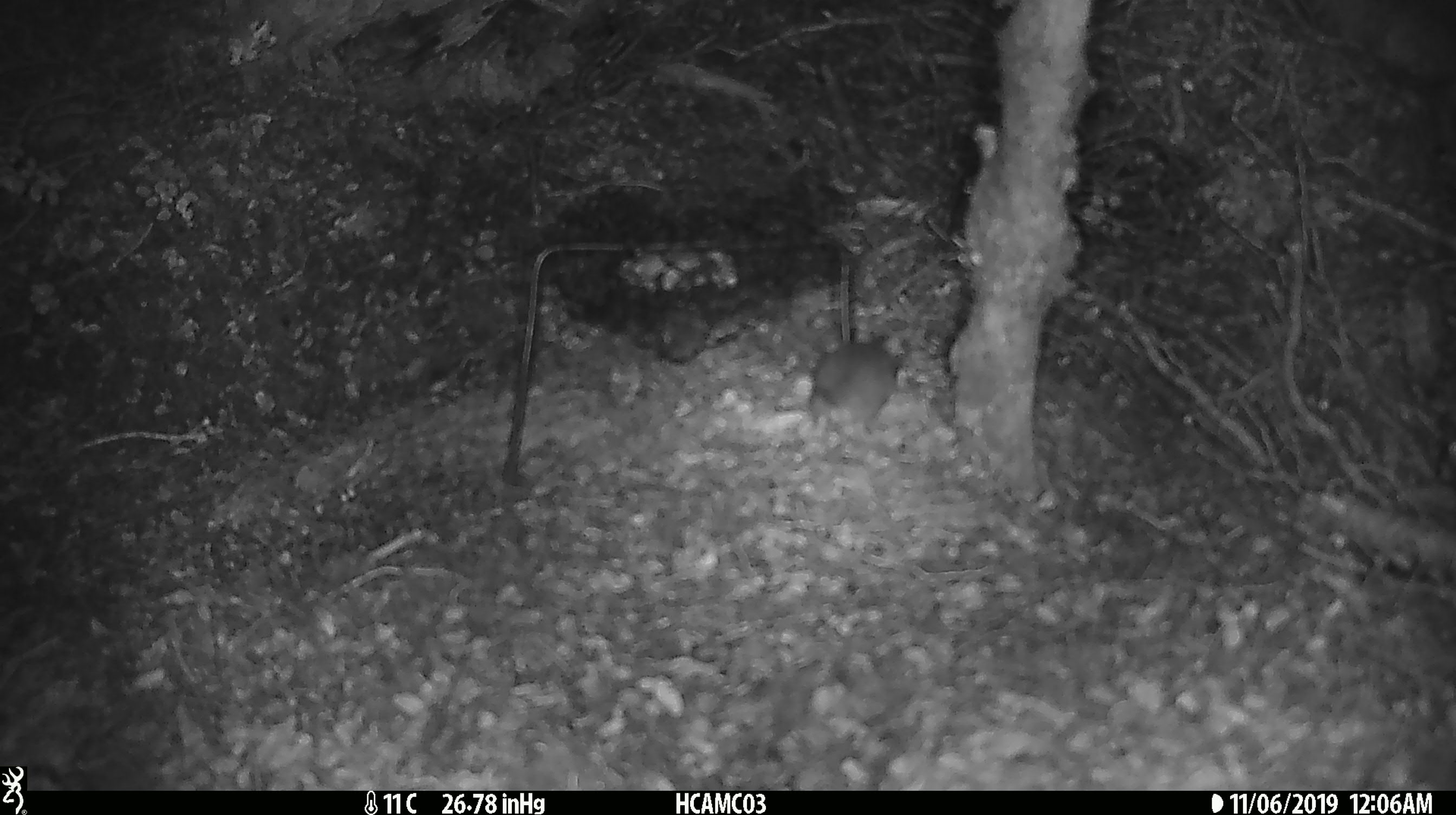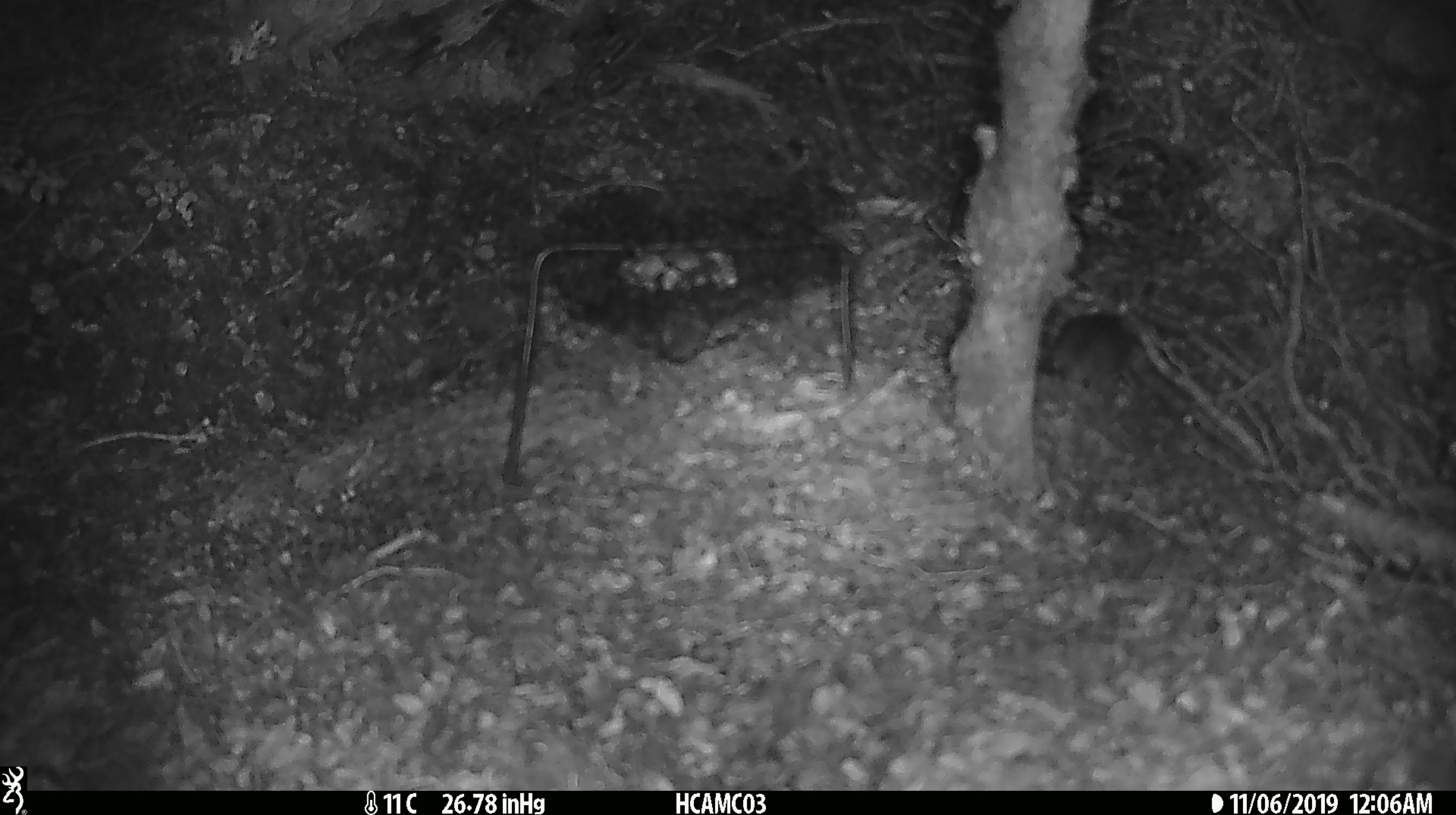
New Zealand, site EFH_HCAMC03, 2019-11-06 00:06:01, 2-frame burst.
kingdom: Animalia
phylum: Chordata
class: Mammalia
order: Rodentia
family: Muridae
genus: Mus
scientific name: Mus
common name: mouse